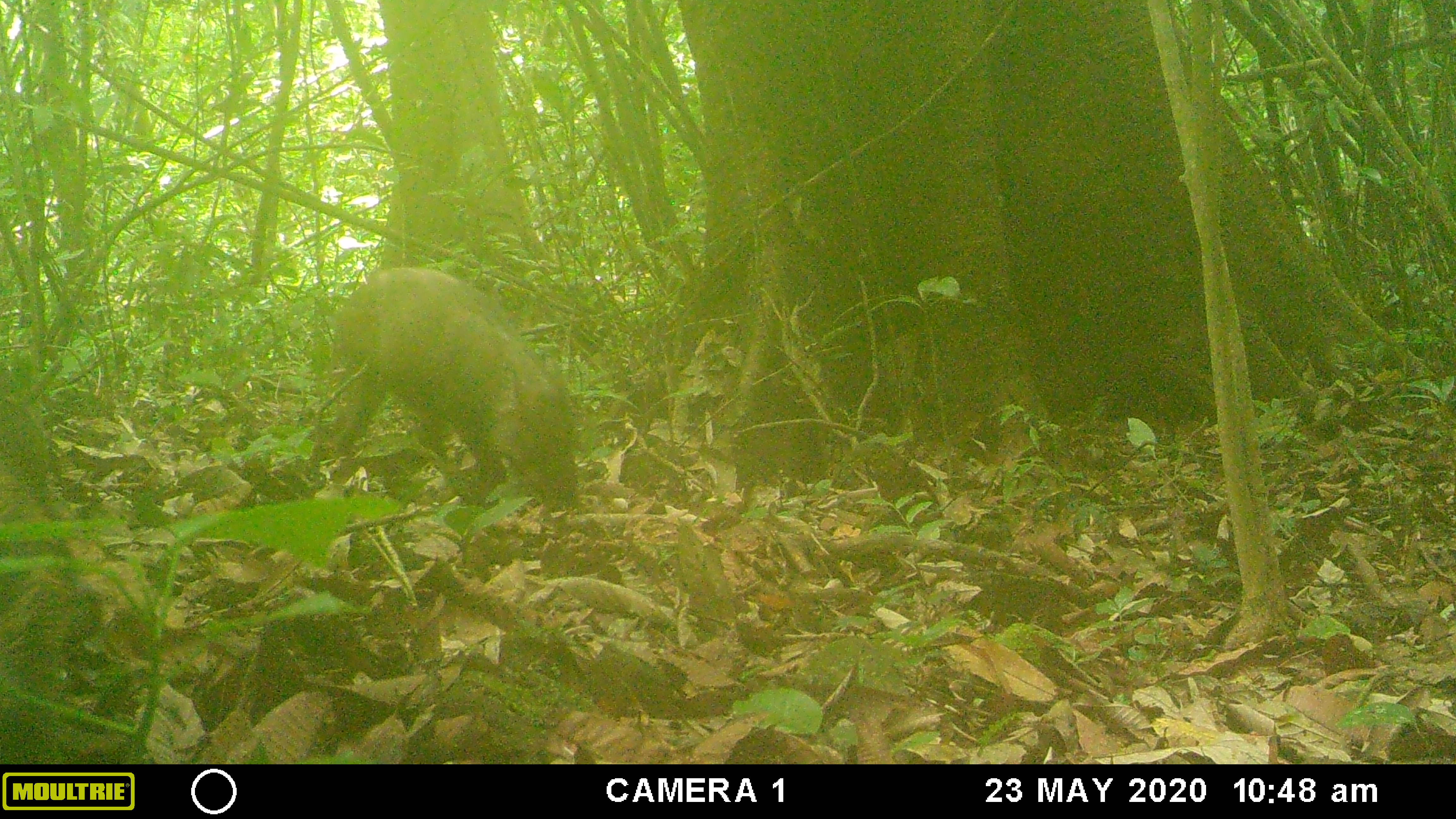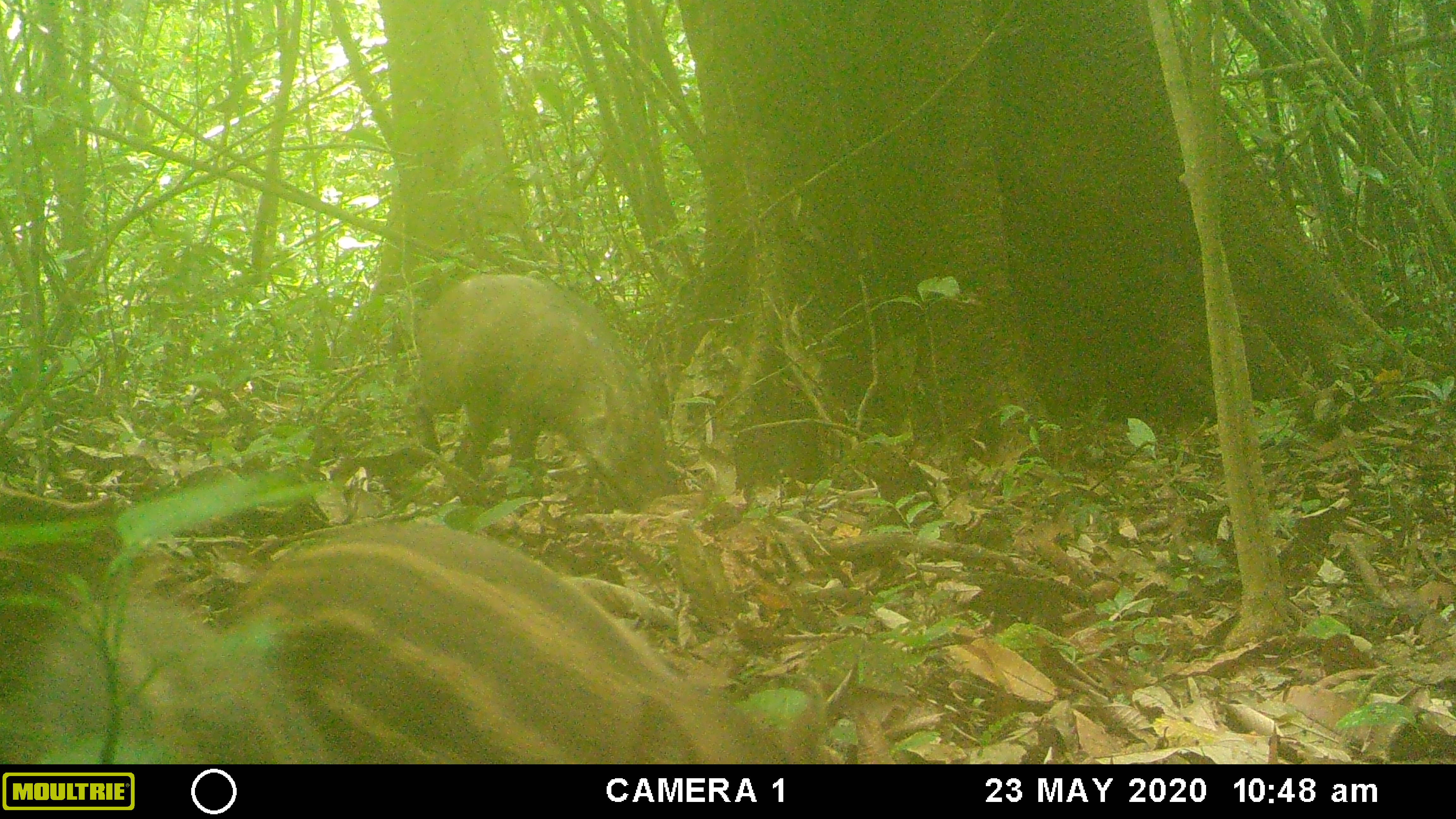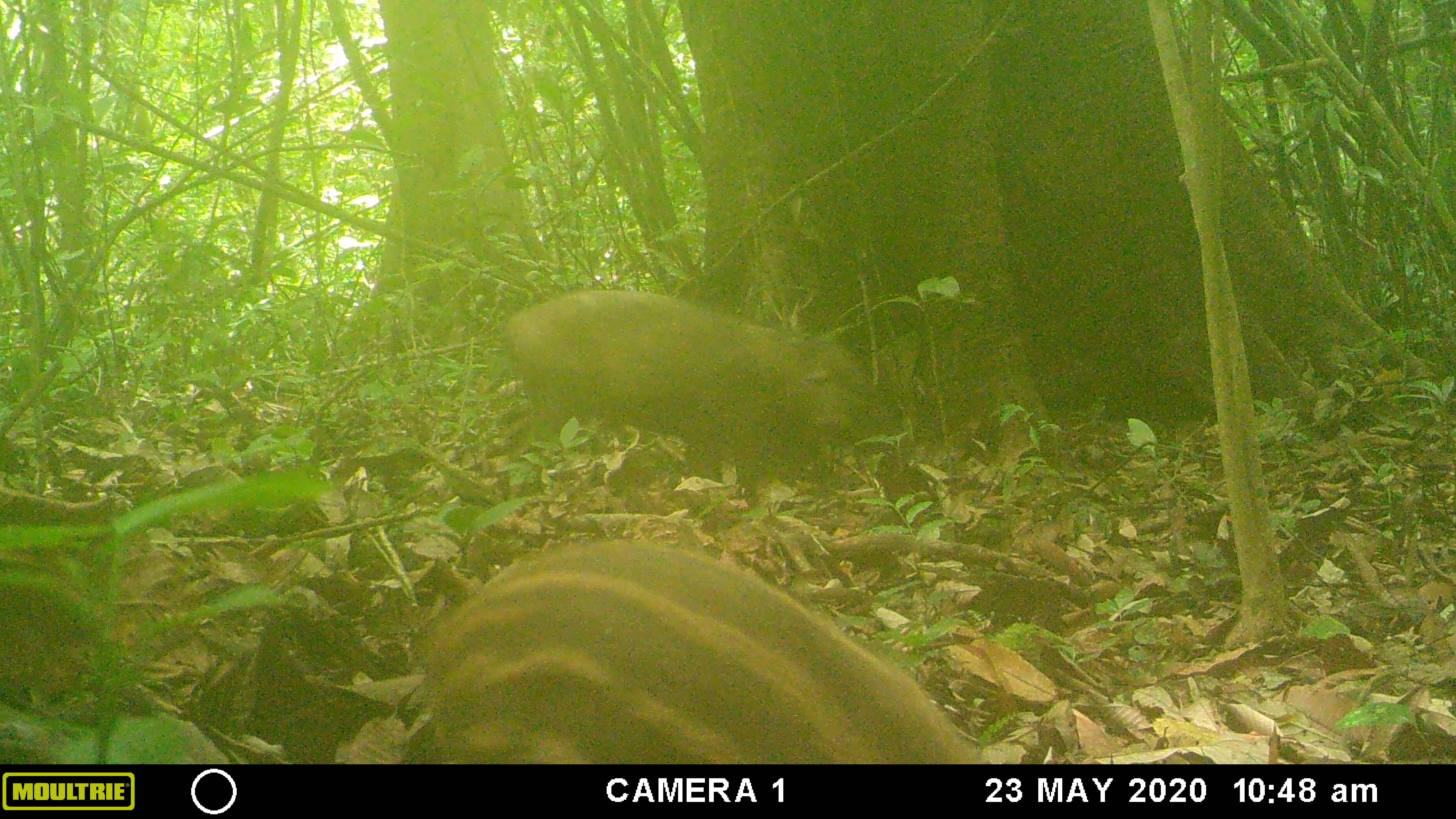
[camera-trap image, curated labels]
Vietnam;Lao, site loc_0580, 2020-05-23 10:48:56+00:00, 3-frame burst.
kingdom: Animalia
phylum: Chordata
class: Mammalia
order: Artiodactyla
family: Suidae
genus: Sus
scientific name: Sus scrofa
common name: eurasian wild pig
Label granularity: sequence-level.